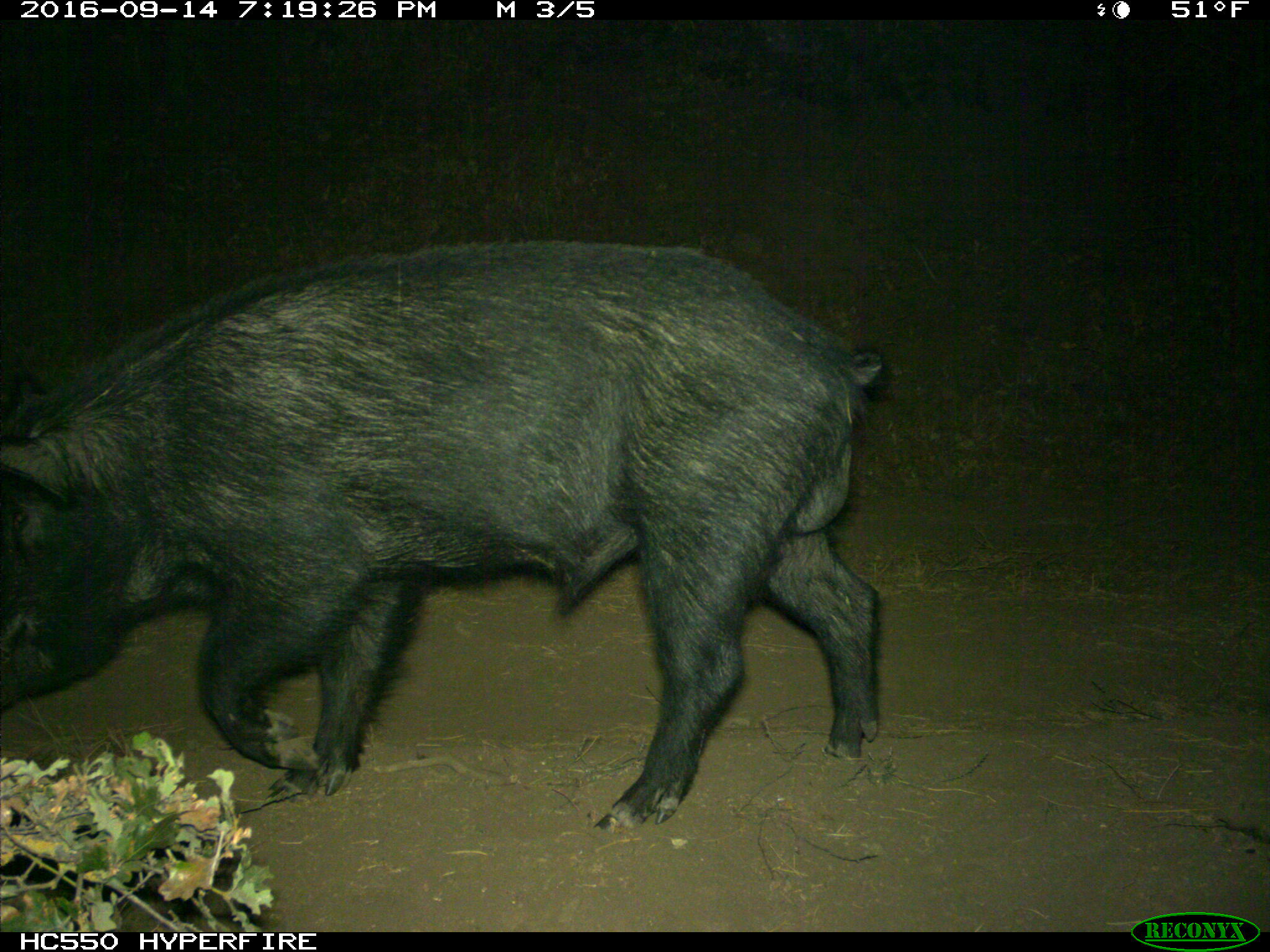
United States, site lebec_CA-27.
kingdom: Animalia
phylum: Chordata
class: Mammalia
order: Artiodactyla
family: Suidae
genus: Sus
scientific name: Sus scrofa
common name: wild boar